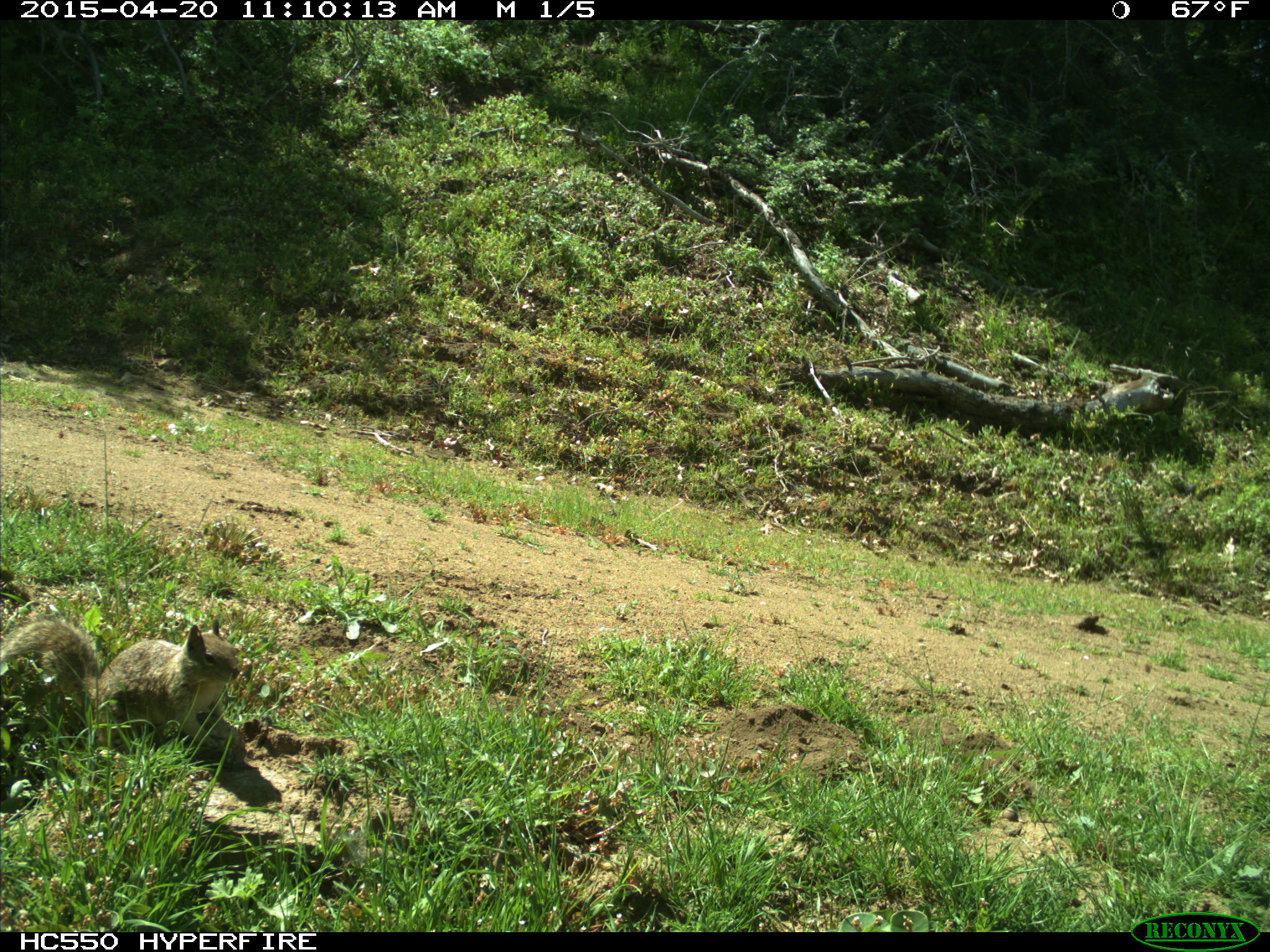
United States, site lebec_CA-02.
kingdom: Animalia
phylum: Chordata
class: Mammalia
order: Rodentia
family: Sciuridae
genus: Sciurus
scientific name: Sciurus carolinensis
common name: eastern gray squirrel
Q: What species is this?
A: Sciurus carolinensis (eastern gray squirrel).